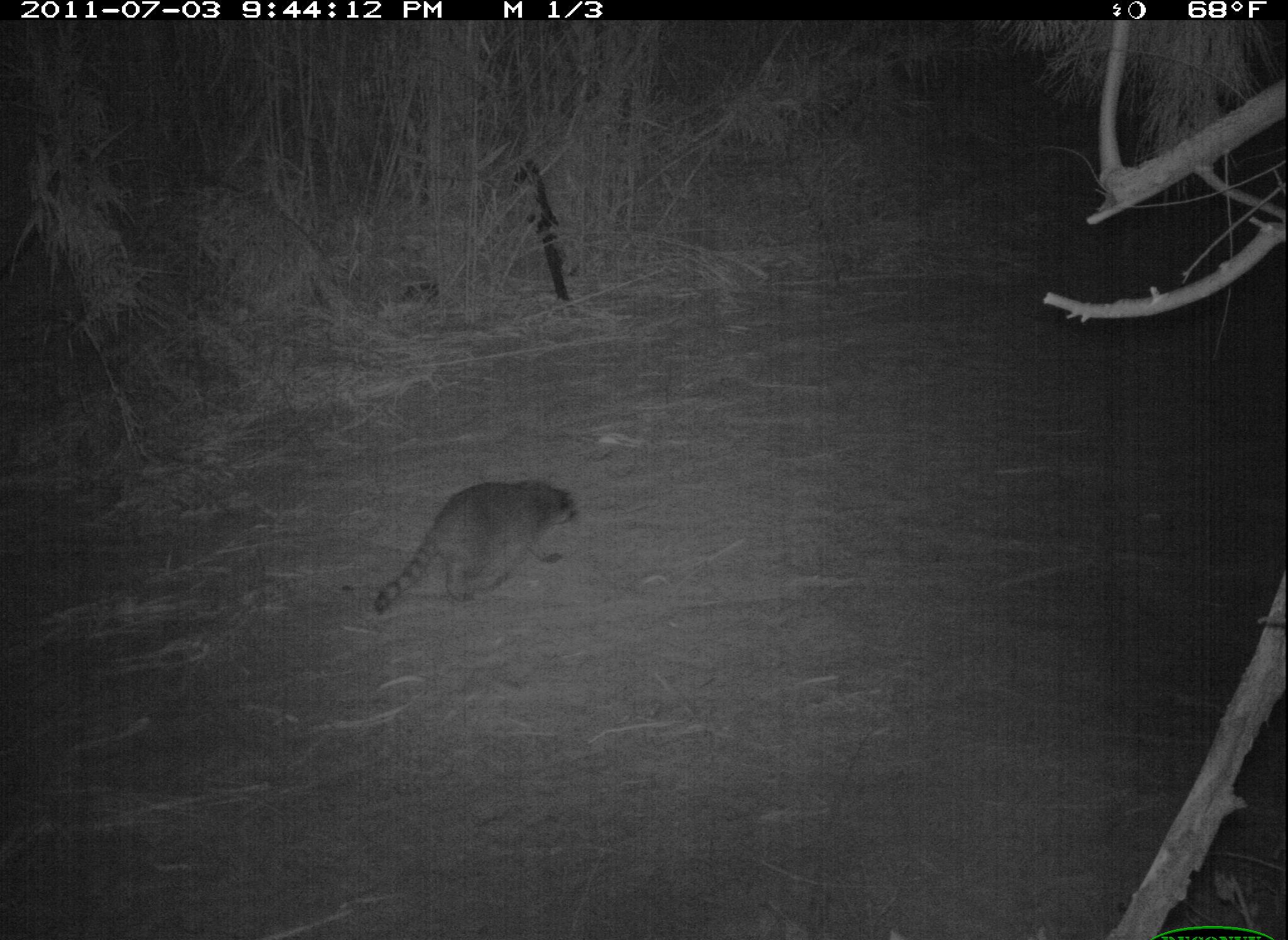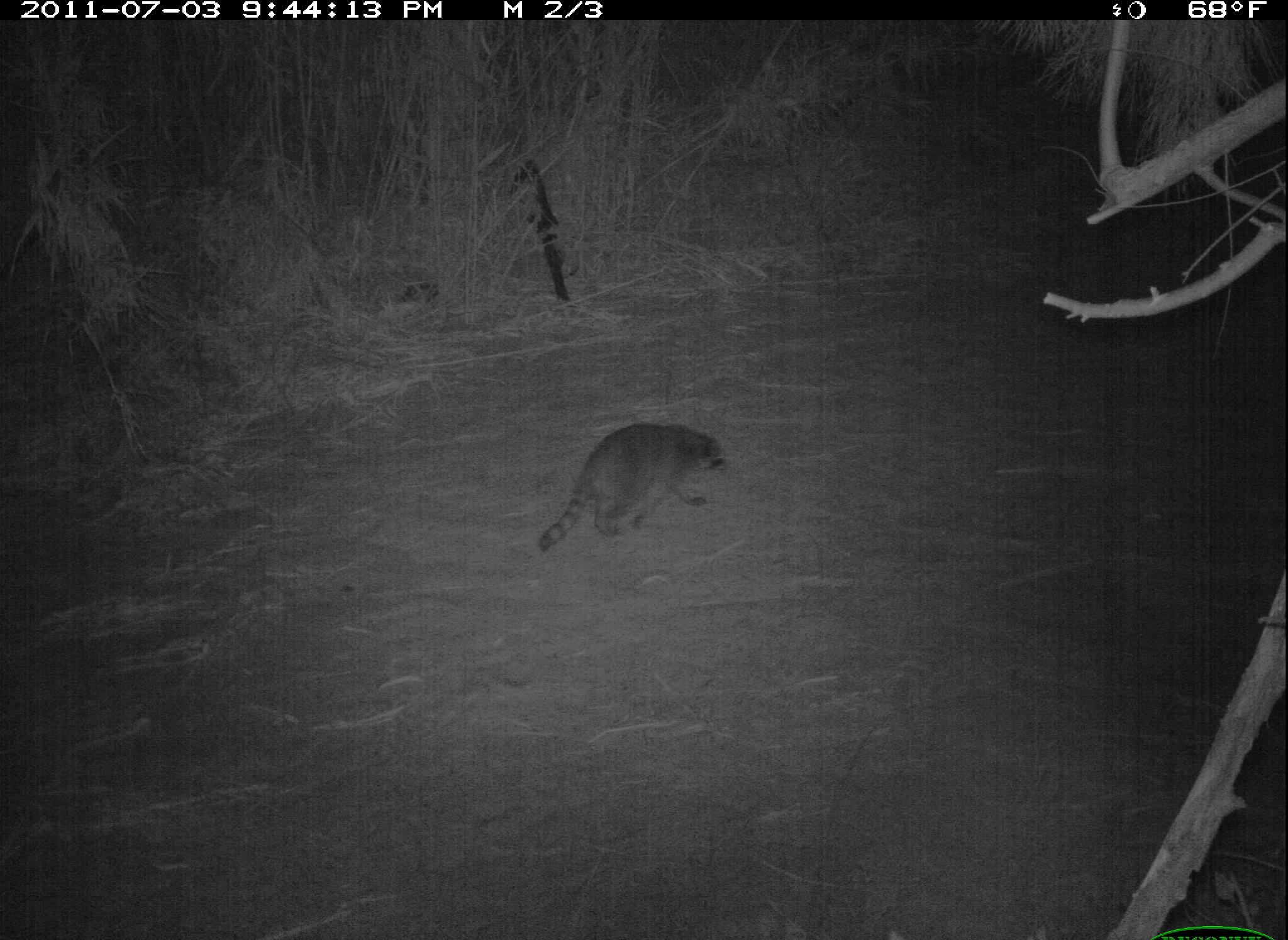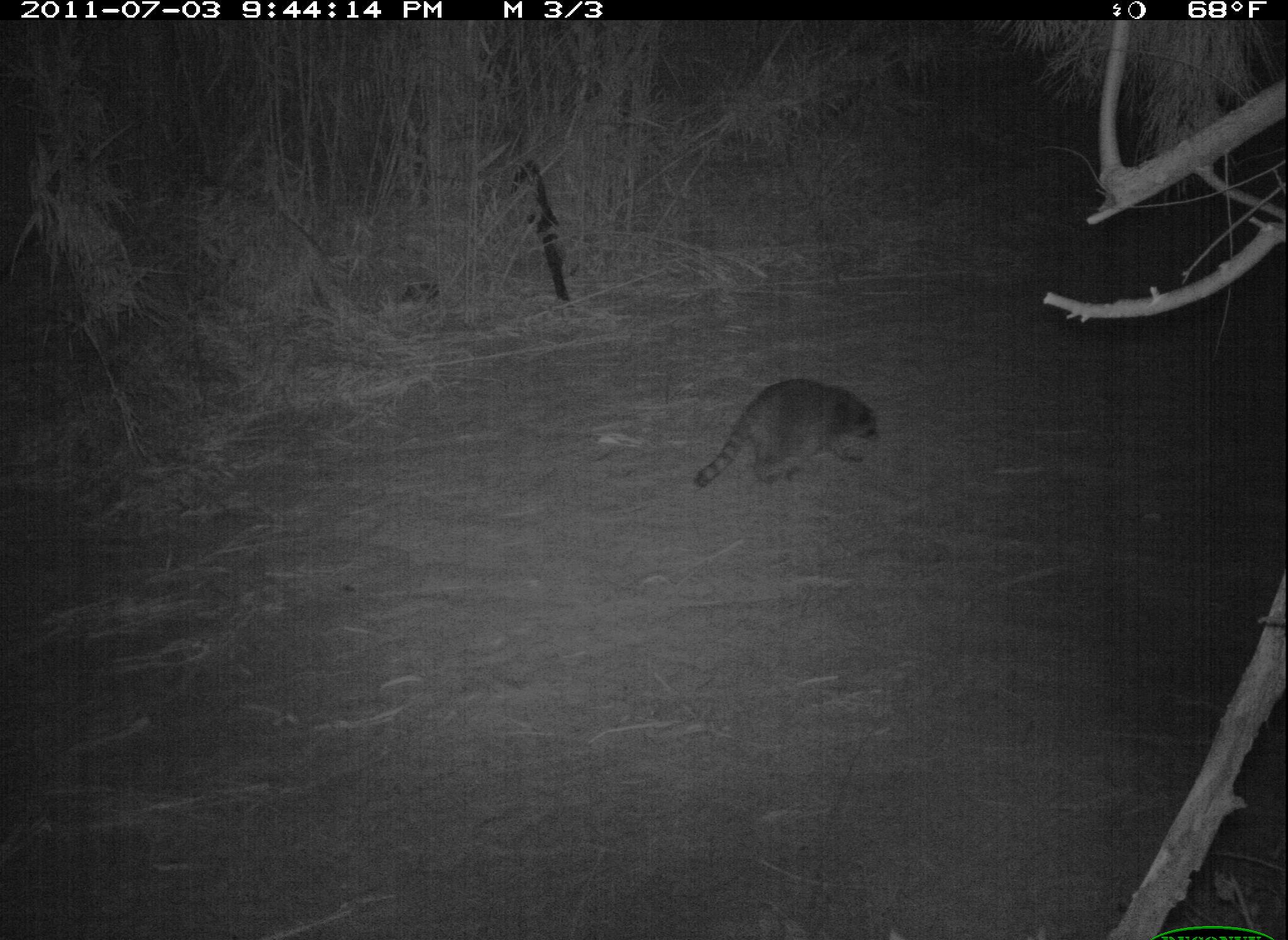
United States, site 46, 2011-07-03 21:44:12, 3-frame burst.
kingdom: Animalia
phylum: Chordata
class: Mammalia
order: Carnivora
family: Procyonidae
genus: Procyon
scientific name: Procyon lotor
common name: raccoon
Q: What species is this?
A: Raccoon (Procyon lotor).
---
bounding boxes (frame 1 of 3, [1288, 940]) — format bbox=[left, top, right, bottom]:
raccoon: bbox=[356, 459, 602, 627]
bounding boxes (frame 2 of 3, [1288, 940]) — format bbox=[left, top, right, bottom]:
raccoon: bbox=[530, 406, 745, 601]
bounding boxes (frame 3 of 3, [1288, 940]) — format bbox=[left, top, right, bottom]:
raccoon: bbox=[692, 358, 895, 522]